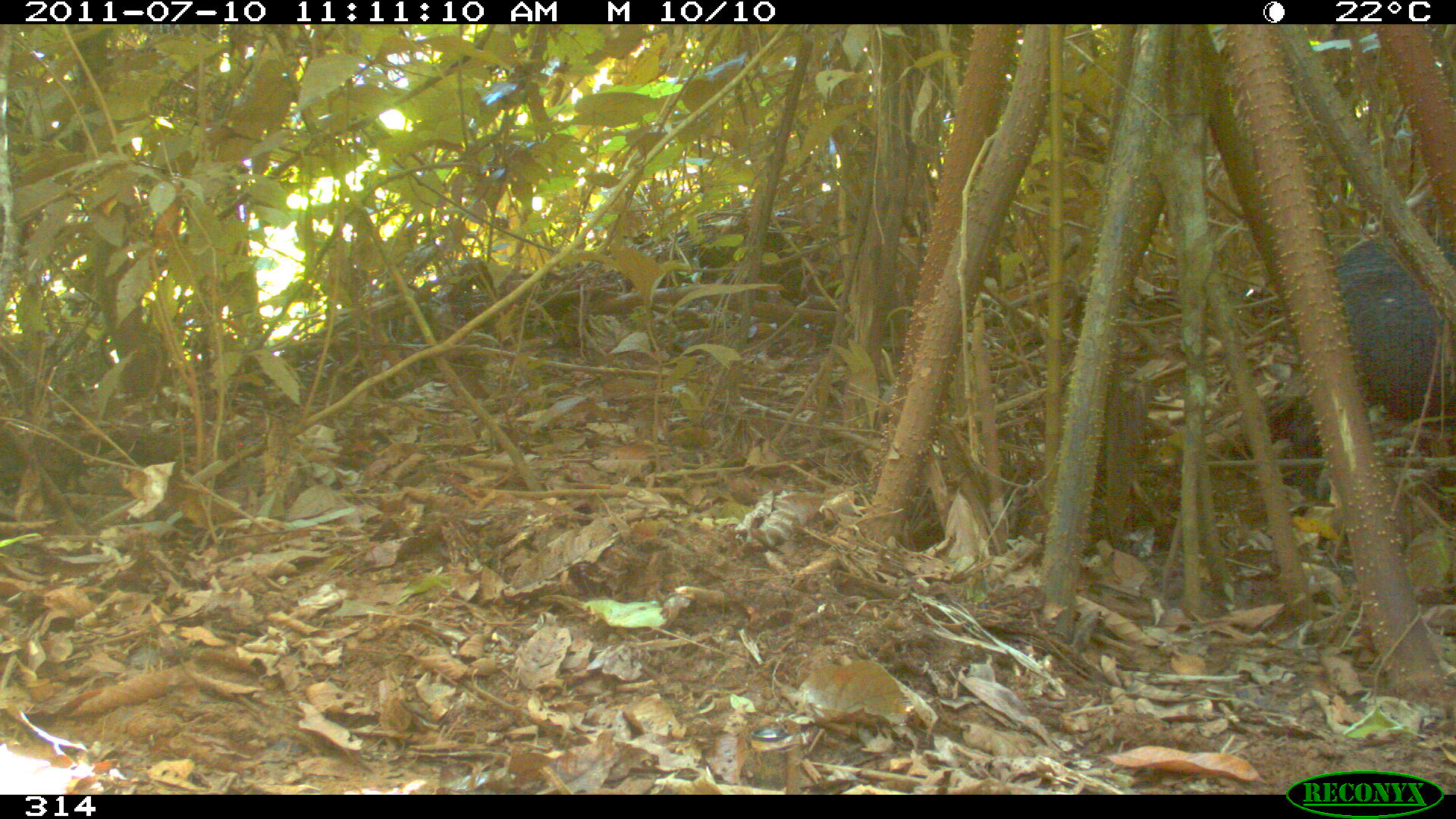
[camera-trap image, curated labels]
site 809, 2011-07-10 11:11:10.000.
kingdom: Animalia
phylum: Chordata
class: Mammalia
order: Artiodactyla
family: Tayassuidae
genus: Tayassu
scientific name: Tayassu pecari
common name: white-lipped peccary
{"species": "Tayassu pecari (white-lipped peccary)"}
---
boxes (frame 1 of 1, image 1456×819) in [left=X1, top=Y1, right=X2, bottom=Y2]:
tayassu pecari: [left=1332, top=232, right=1456, bottom=427]